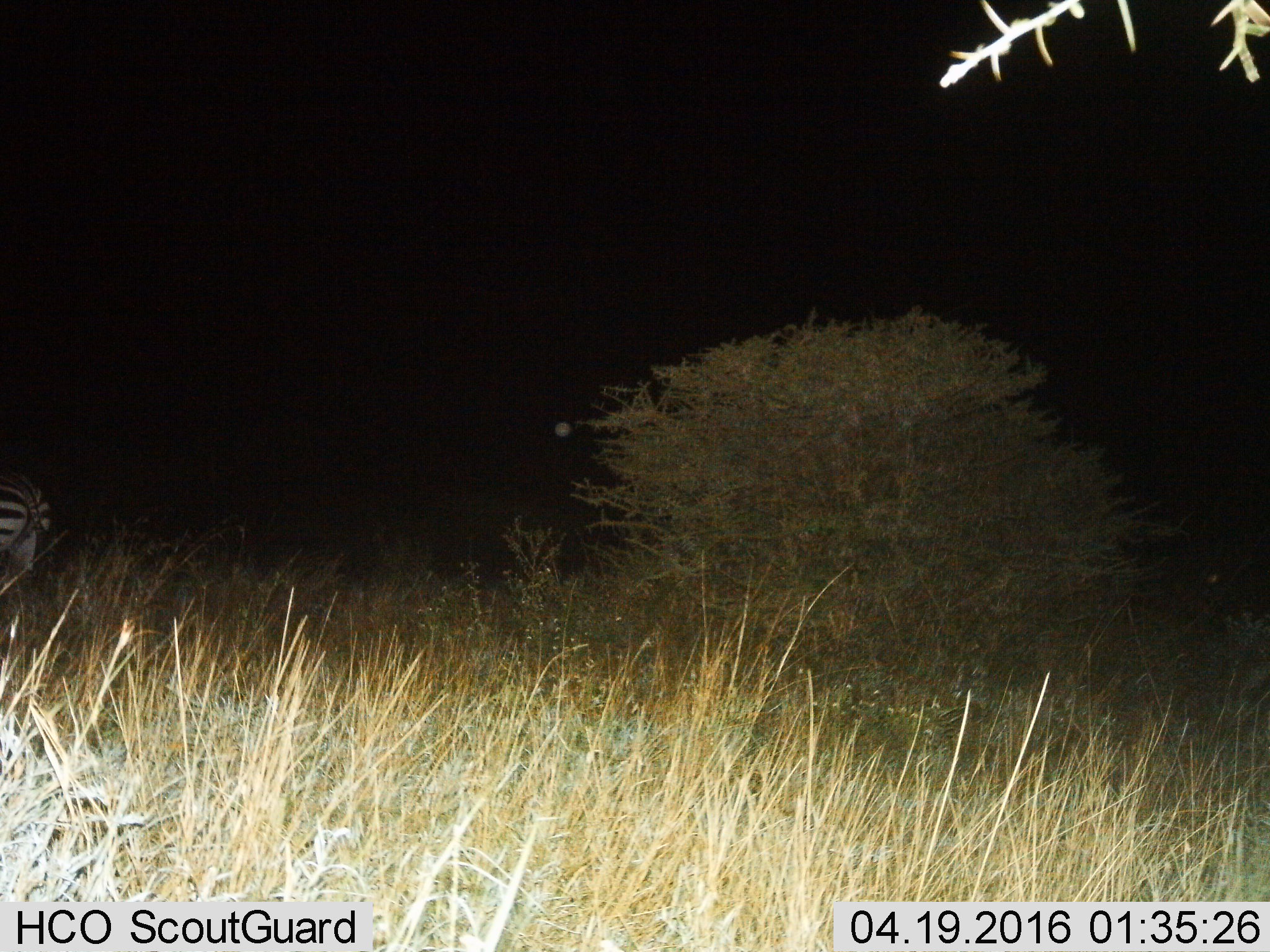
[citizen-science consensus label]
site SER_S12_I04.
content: unidentified animal